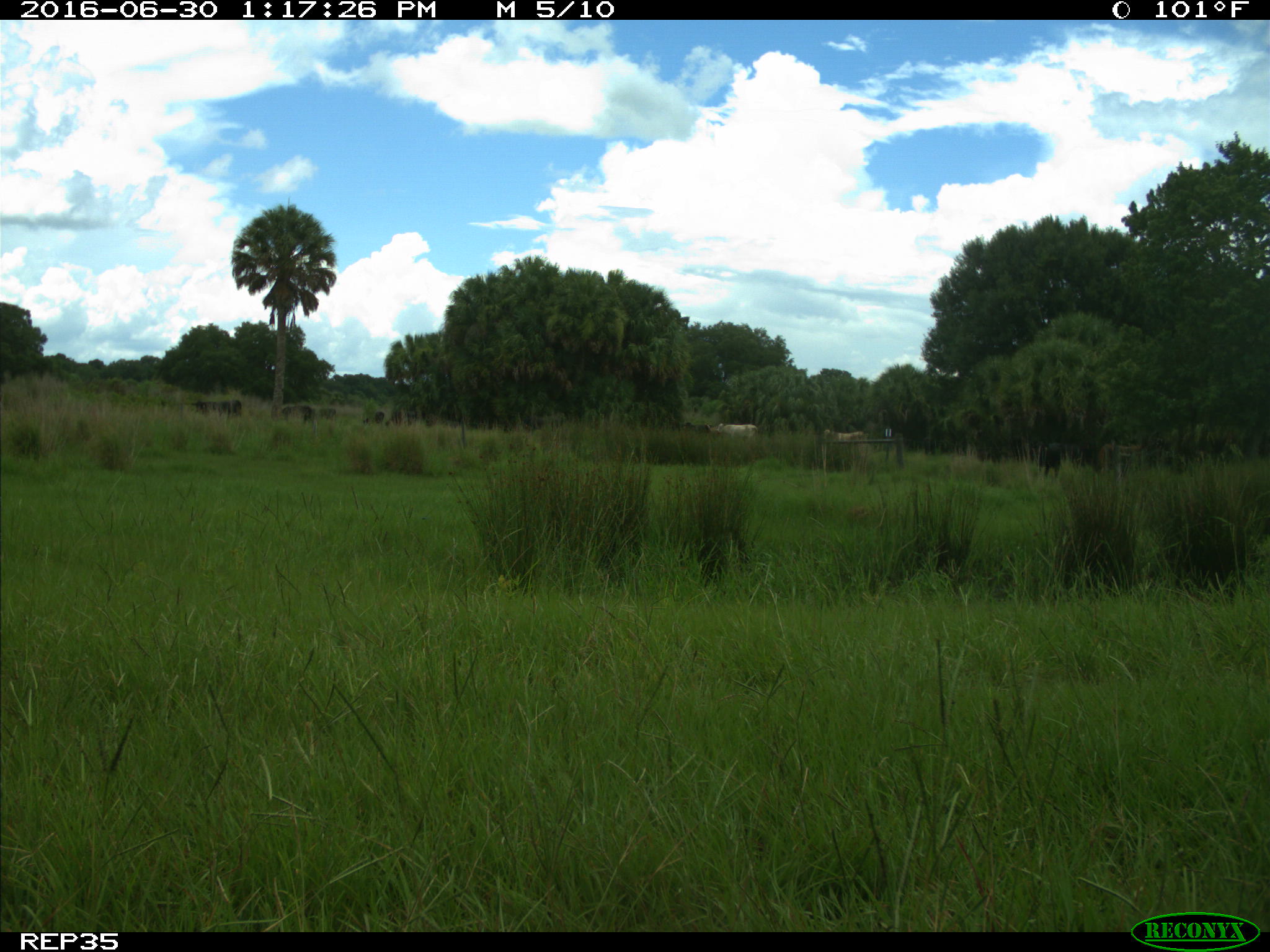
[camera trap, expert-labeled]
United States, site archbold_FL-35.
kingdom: Animalia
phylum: Chordata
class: Mammalia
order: Artiodactyla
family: Bovidae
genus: Bos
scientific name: Bos taurus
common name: domestic cow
Bos taurus (domestic cow).